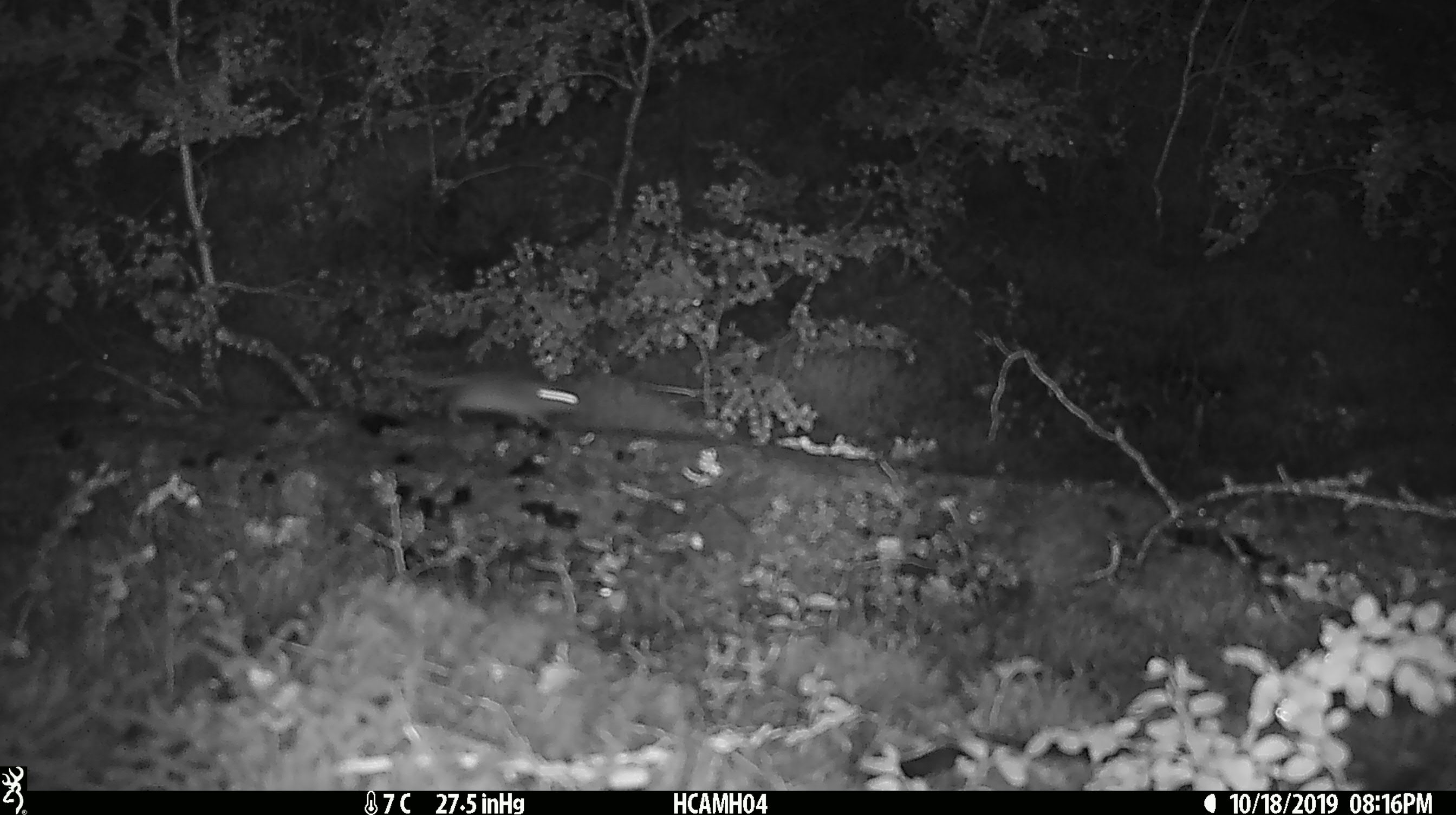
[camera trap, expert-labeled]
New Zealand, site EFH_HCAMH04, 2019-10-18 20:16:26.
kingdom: Animalia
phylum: Chordata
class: Mammalia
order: Rodentia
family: Muridae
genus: Mus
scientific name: Mus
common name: mouse